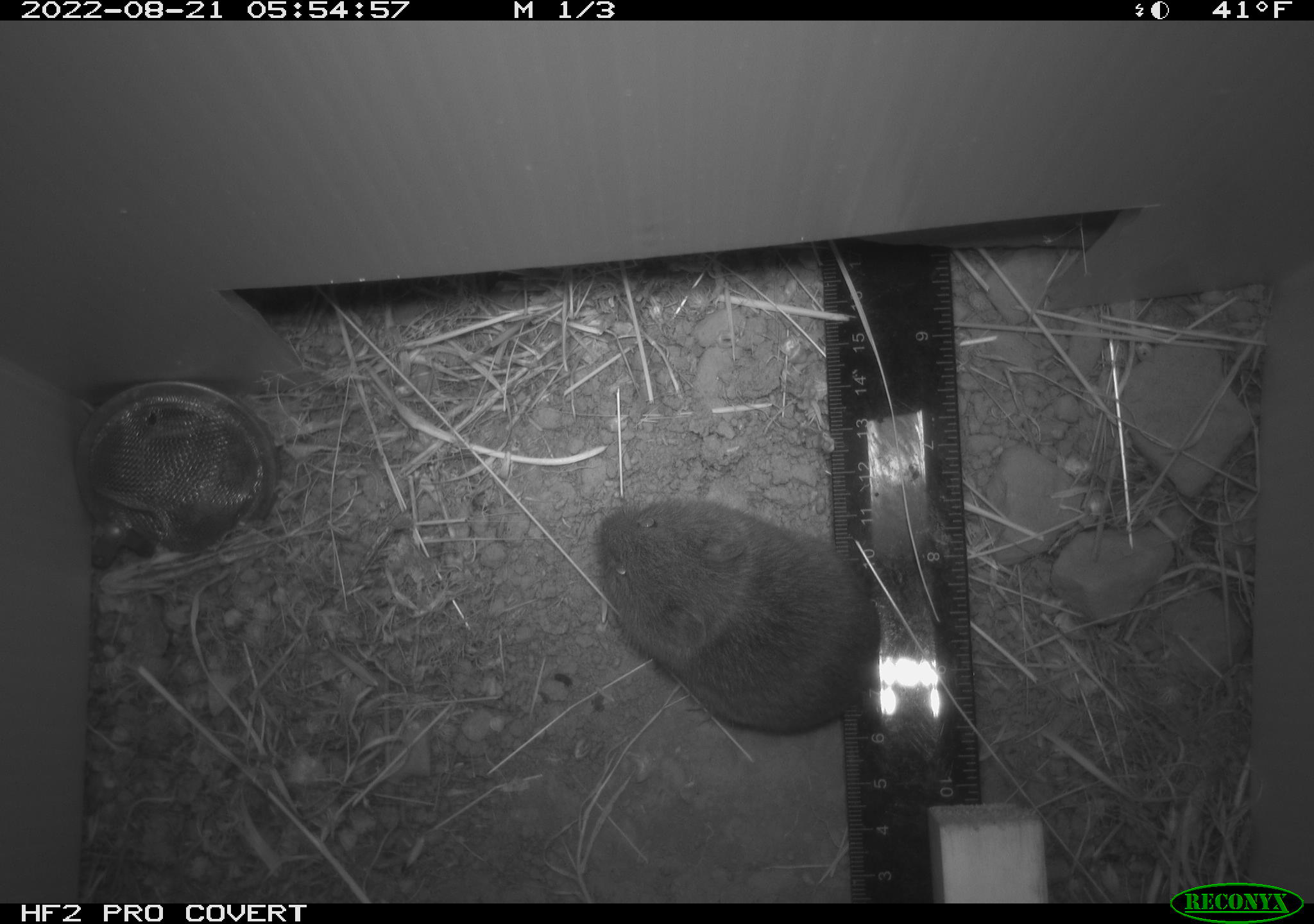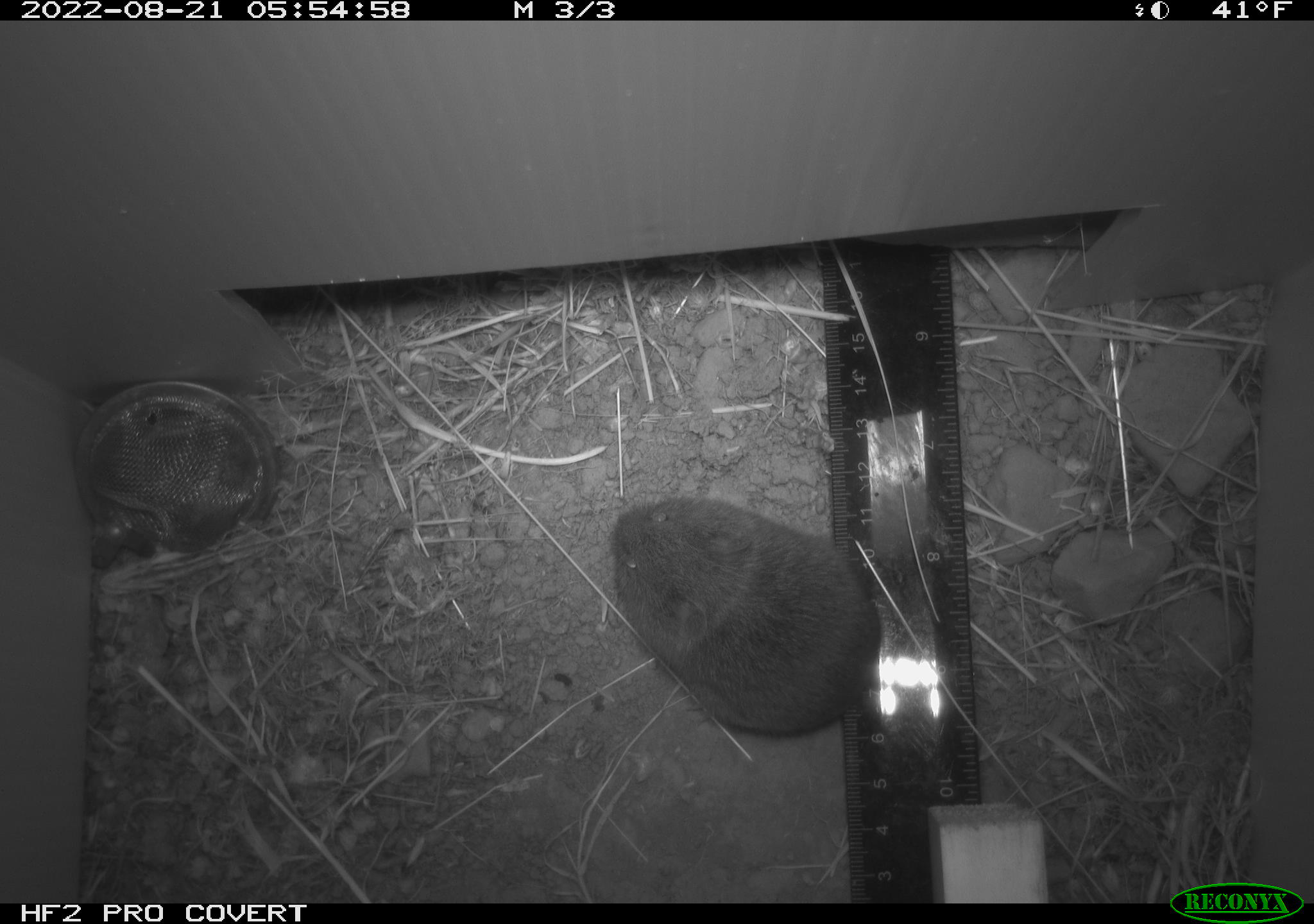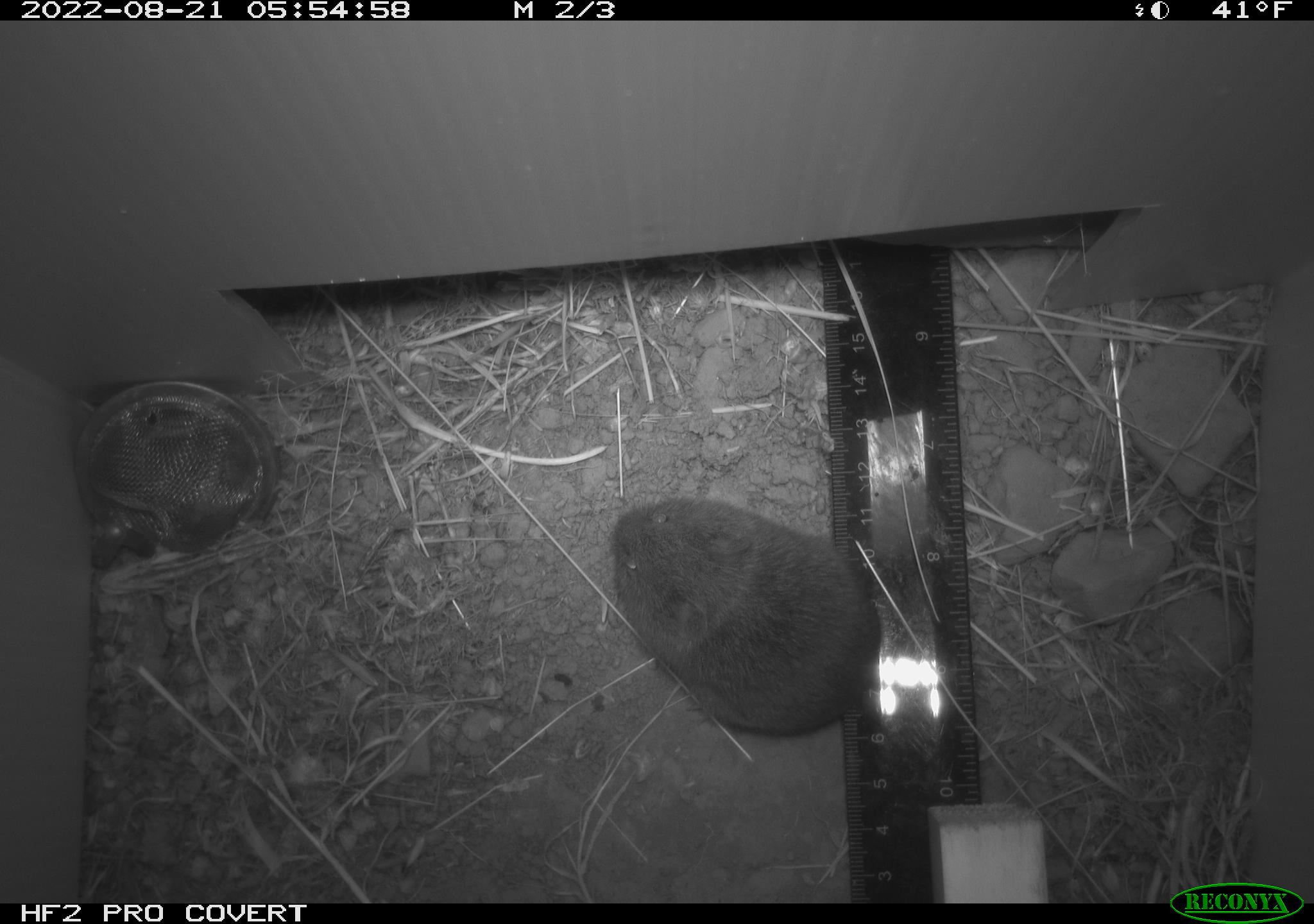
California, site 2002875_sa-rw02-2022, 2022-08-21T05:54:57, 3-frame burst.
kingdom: Animalia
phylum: Chordata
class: Mammalia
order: Rodentia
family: Cricetidae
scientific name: Arvicolinae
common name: voles, lemmings, and muskrats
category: arvicolinae subfamily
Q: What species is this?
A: Arvicolinae subfamily (voles, lemmings, and muskrats) (Arvicolinae).